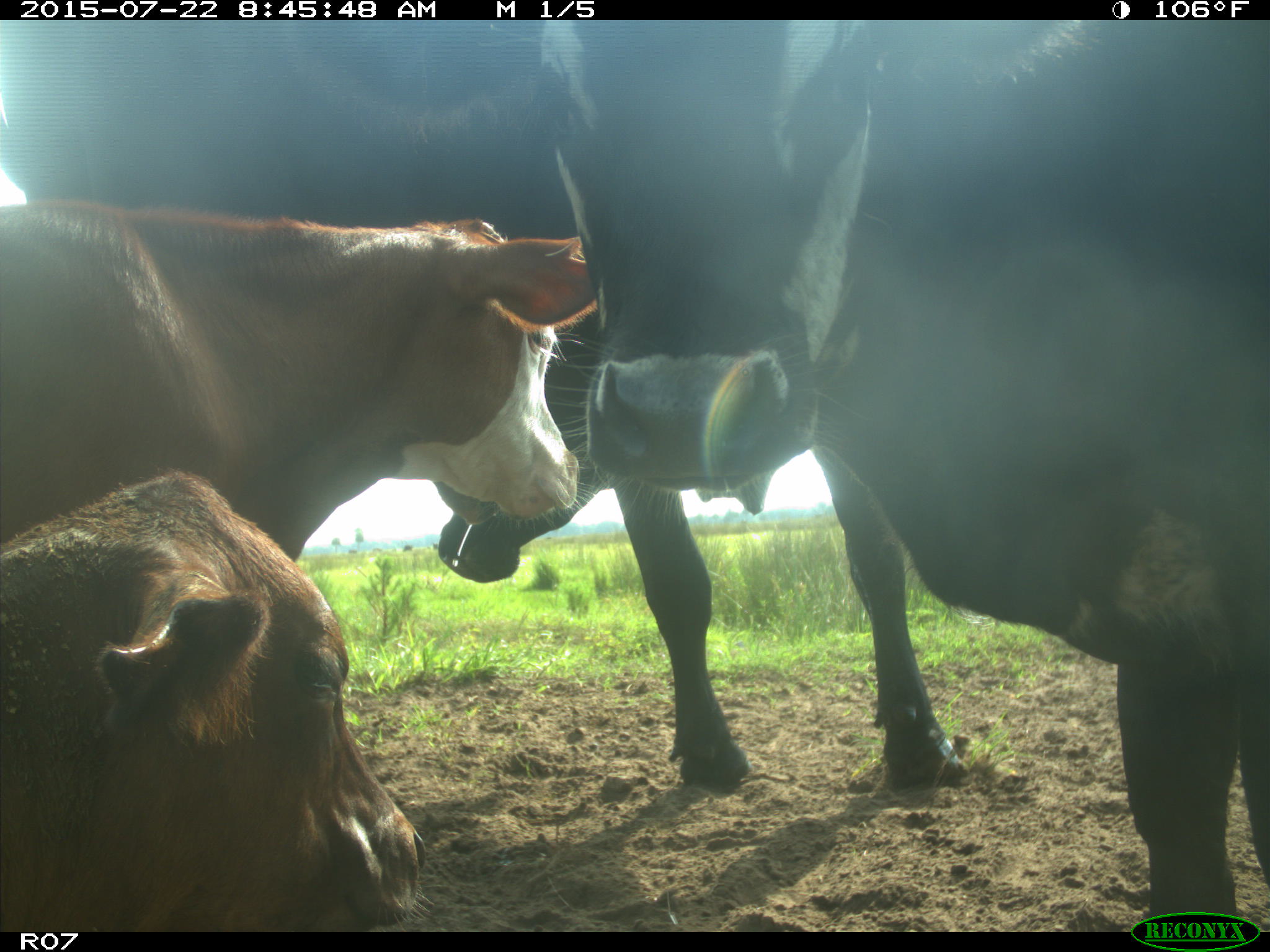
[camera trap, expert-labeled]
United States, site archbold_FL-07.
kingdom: Animalia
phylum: Chordata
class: Mammalia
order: Artiodactyla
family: Suidae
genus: Sus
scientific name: Sus scrofa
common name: wild boar